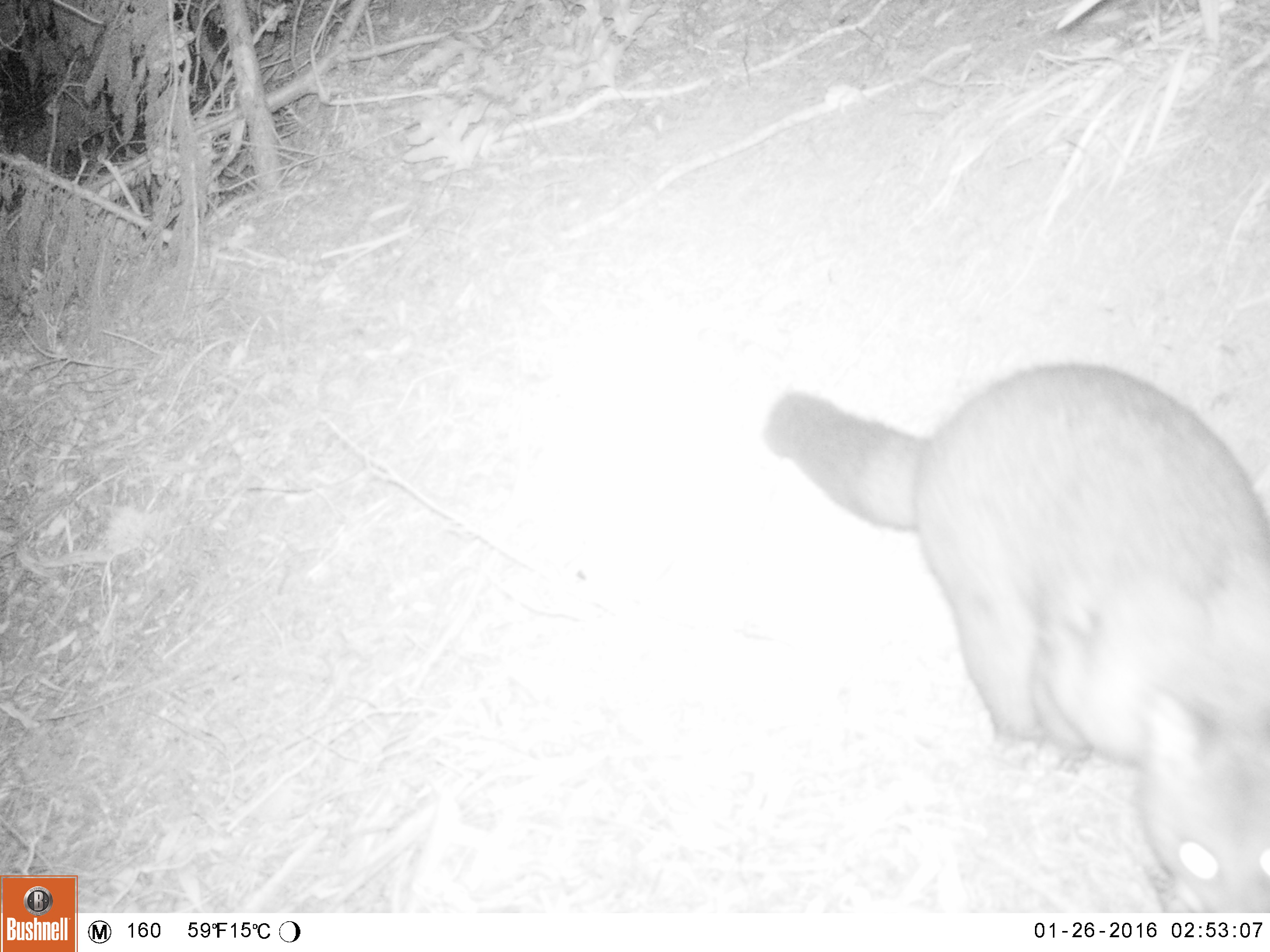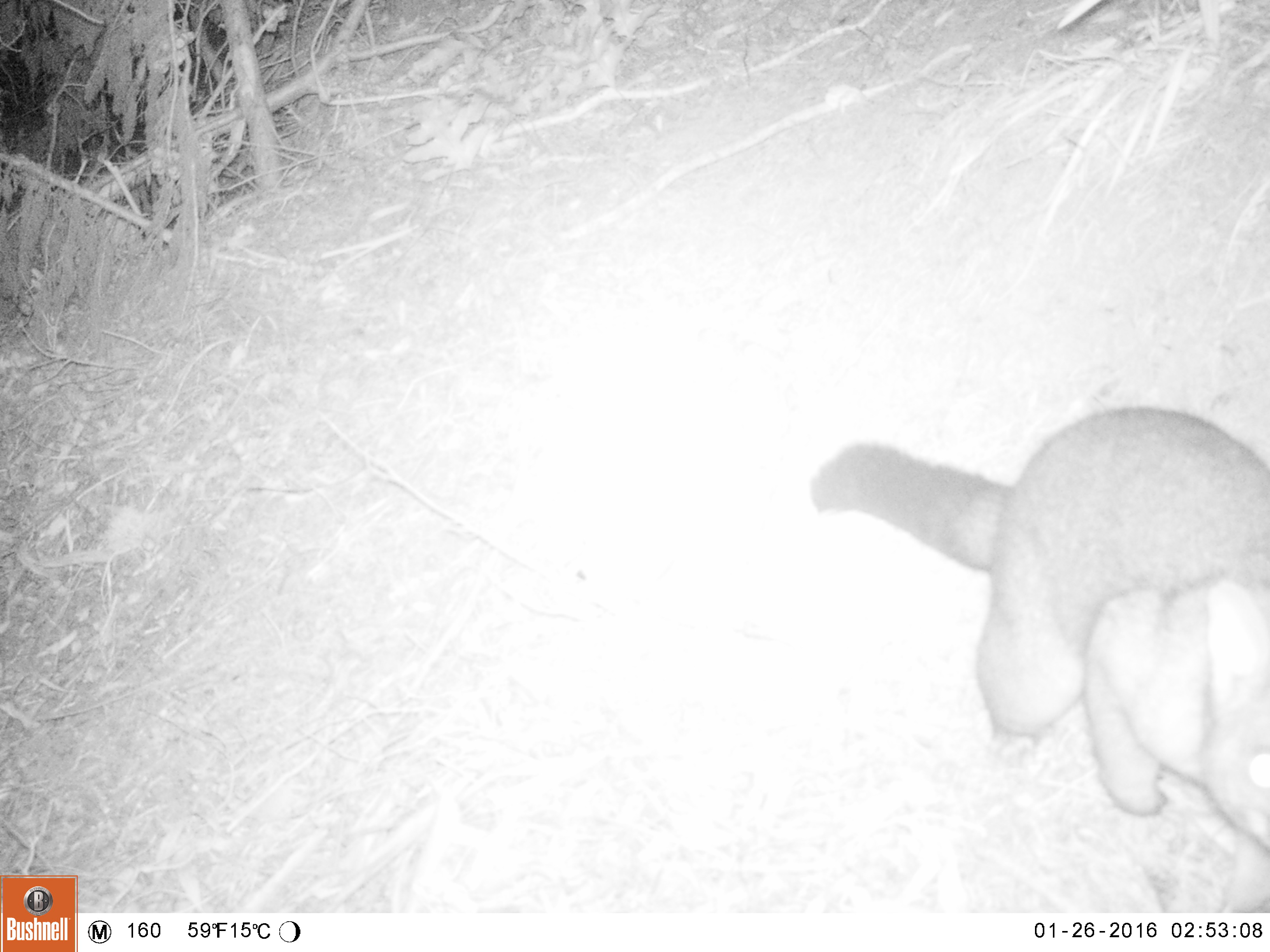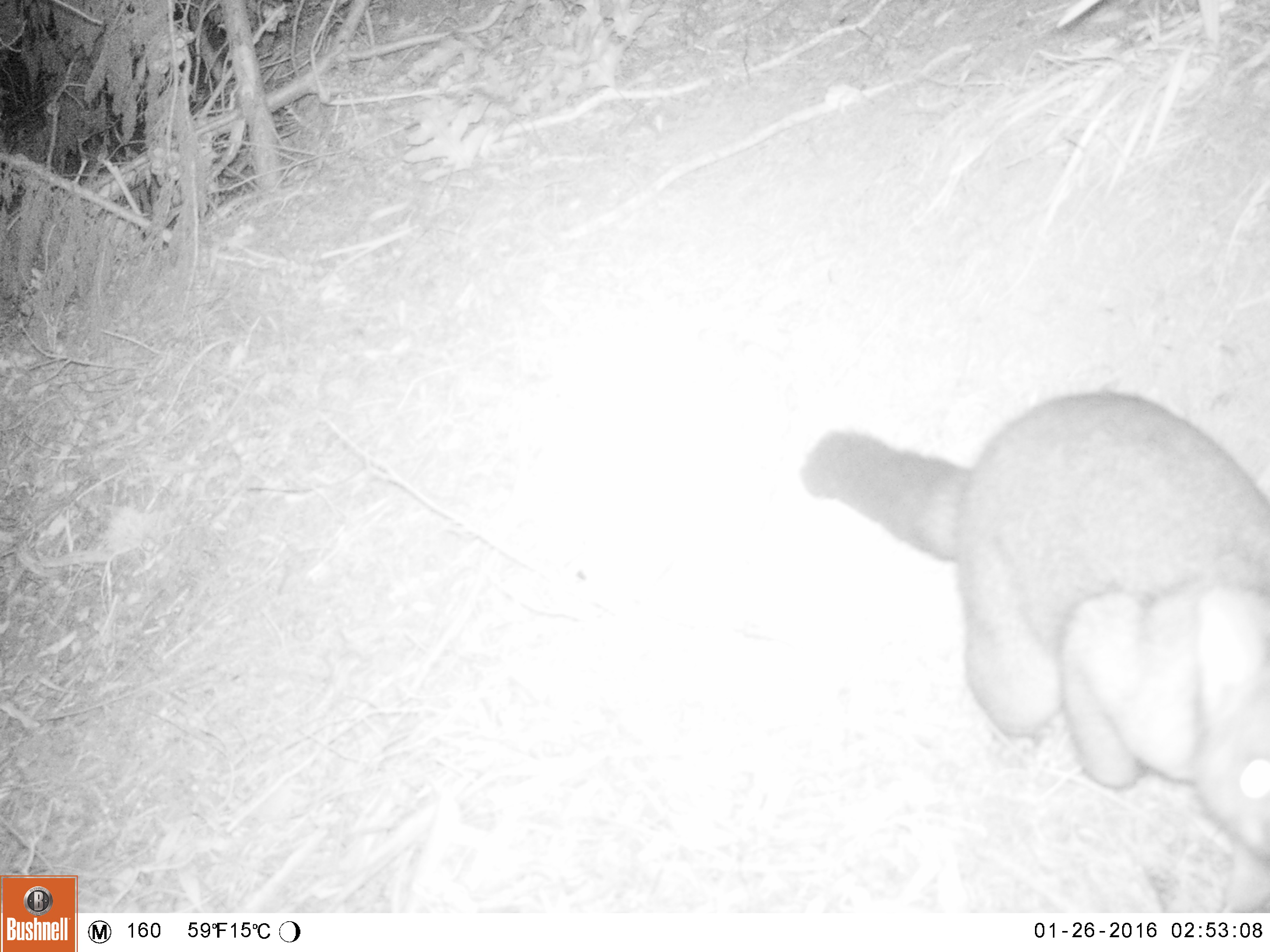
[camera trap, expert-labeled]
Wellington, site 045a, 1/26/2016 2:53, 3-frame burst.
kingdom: Animalia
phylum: Chordata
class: Mammalia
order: Didelphimorphia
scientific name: Didelphimorphia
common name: possum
Possum (Didelphimorphia).